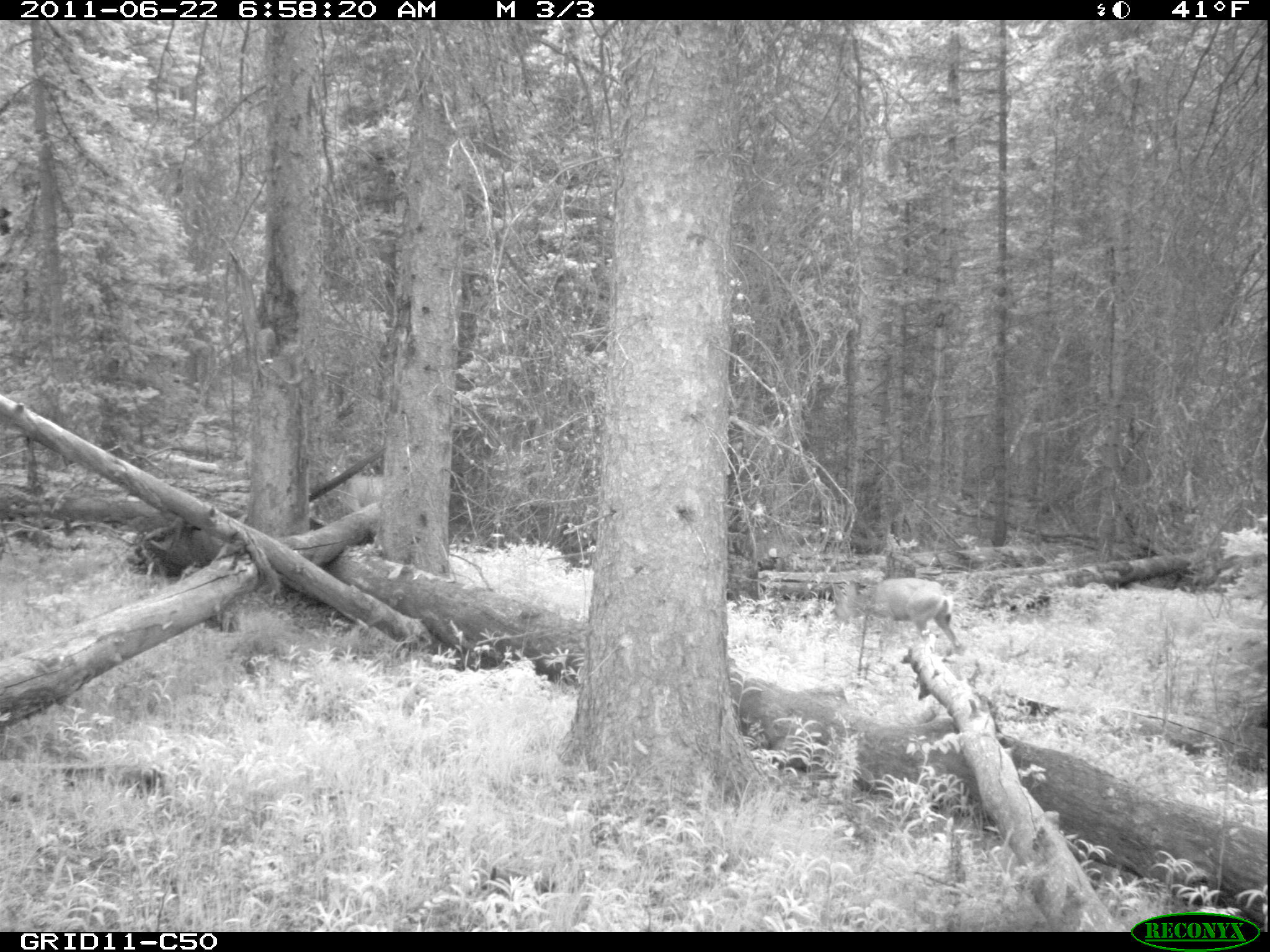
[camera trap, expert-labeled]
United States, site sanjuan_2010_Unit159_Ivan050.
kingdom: Animalia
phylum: Chordata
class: Mammalia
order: Artiodactyla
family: Cervidae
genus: Odocoileus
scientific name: Odocoileus hemionus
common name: mule deer